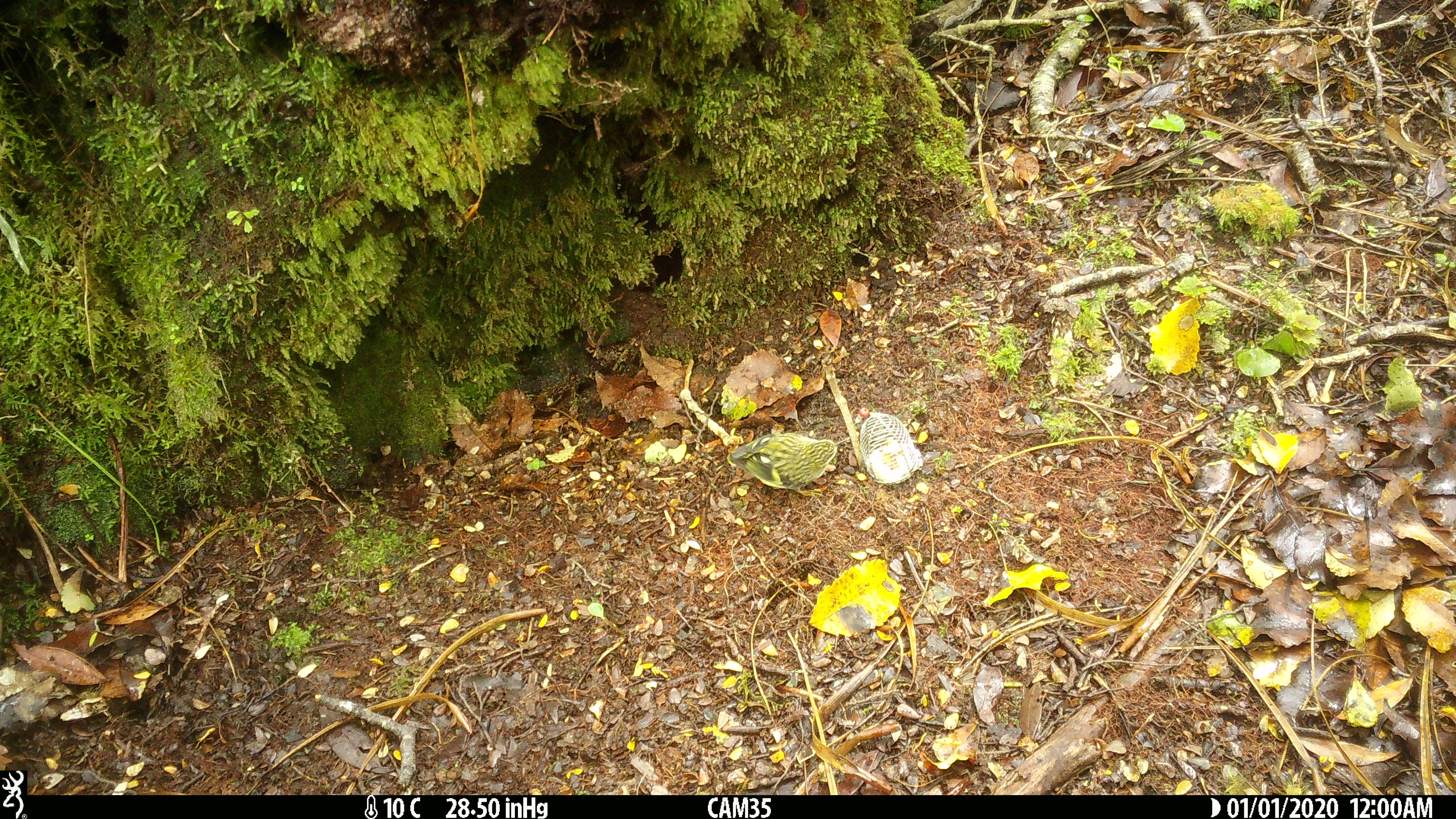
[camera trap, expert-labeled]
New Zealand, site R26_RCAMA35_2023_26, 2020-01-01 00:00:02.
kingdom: Animalia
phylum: Chordata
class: Aves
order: Passeriformes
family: Acanthisittidae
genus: Acanthisitta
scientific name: Acanthisitta chloris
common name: rifleman